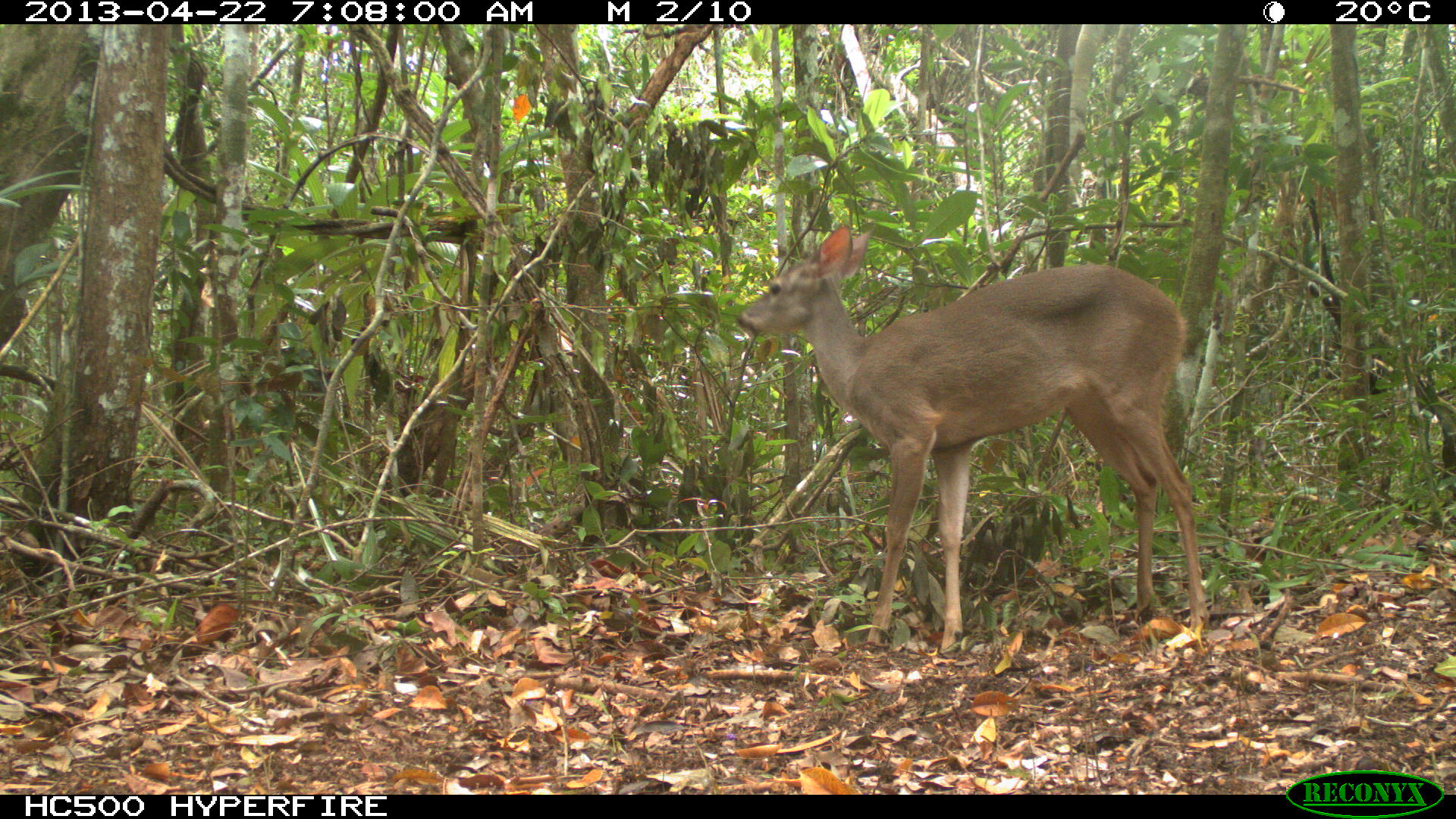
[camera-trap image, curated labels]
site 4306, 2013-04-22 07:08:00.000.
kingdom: Animalia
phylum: Chordata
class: Mammalia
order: Artiodactyla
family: Cervidae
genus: Odocoileus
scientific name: Odocoileus virginianus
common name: white-tailed deer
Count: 1.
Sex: female.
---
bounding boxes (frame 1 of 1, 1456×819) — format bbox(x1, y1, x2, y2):
odocoileus virginianus: bbox(733, 222, 1210, 654)